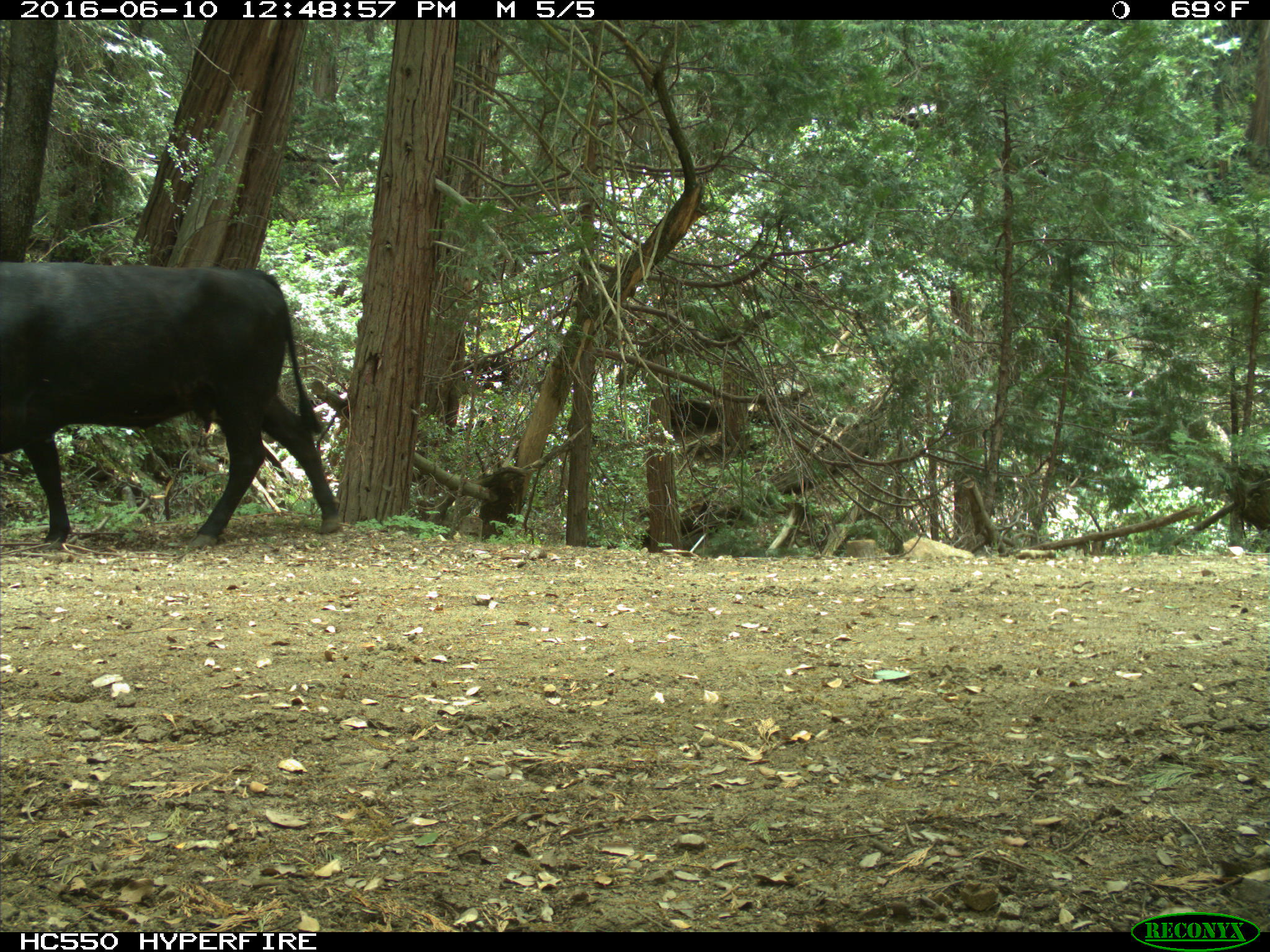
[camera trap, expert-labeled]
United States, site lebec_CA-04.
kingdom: Animalia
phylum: Chordata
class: Mammalia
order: Artiodactyla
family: Bovidae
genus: Bos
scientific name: Bos taurus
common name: domestic cow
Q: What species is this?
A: Bos taurus (domestic cow).